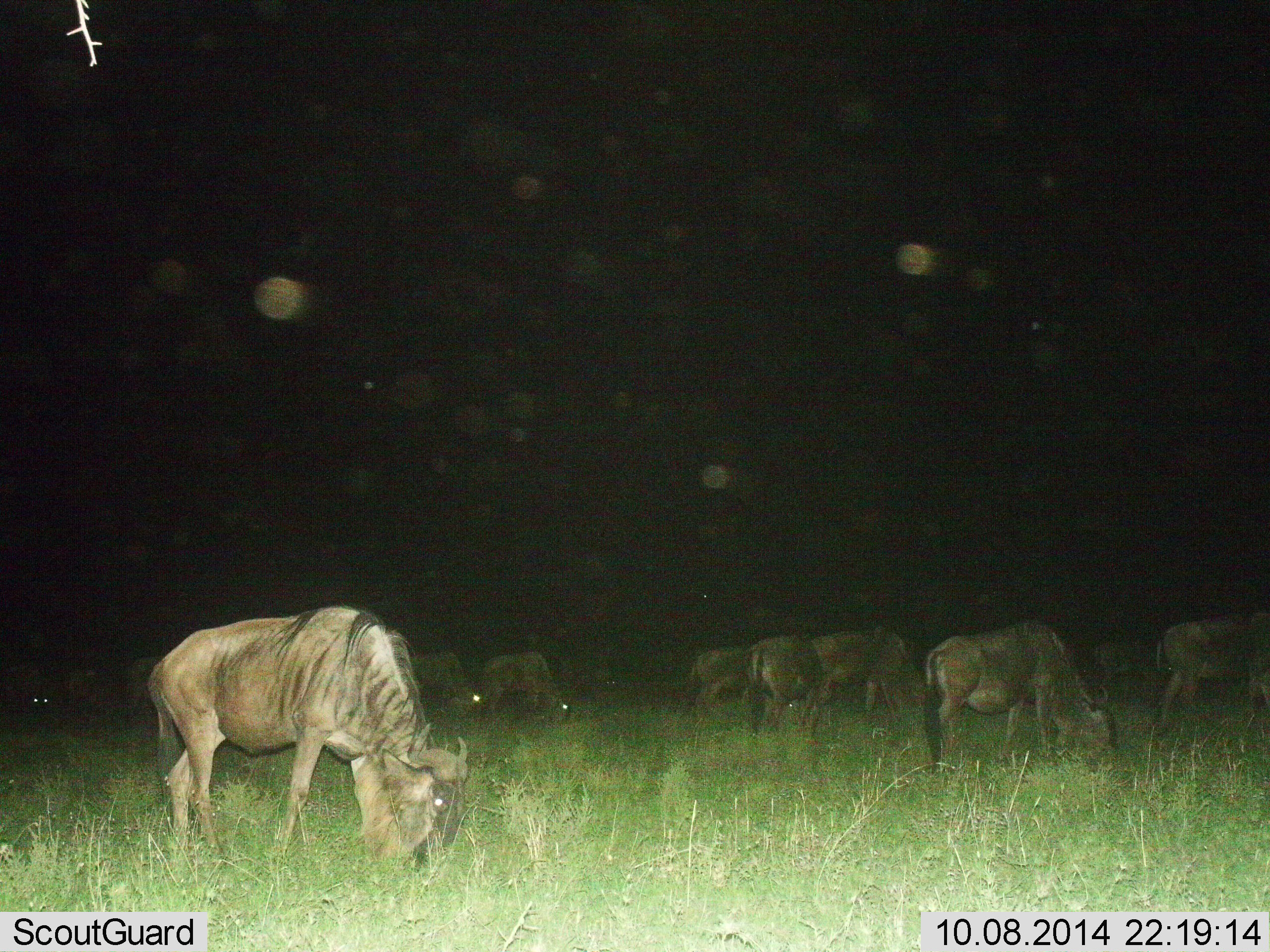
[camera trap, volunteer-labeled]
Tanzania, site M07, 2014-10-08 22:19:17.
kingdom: Animalia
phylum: Chordata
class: Mammalia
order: Artiodactyla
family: Bovidae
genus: Connochaetes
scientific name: Connochaetes taurinus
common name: blue wildebeest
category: wildebeest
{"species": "wildebeest (blue wildebeest) (Connochaetes taurinus)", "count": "11-50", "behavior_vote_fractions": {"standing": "30%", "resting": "0%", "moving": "30%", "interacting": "0%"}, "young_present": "0%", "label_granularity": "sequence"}